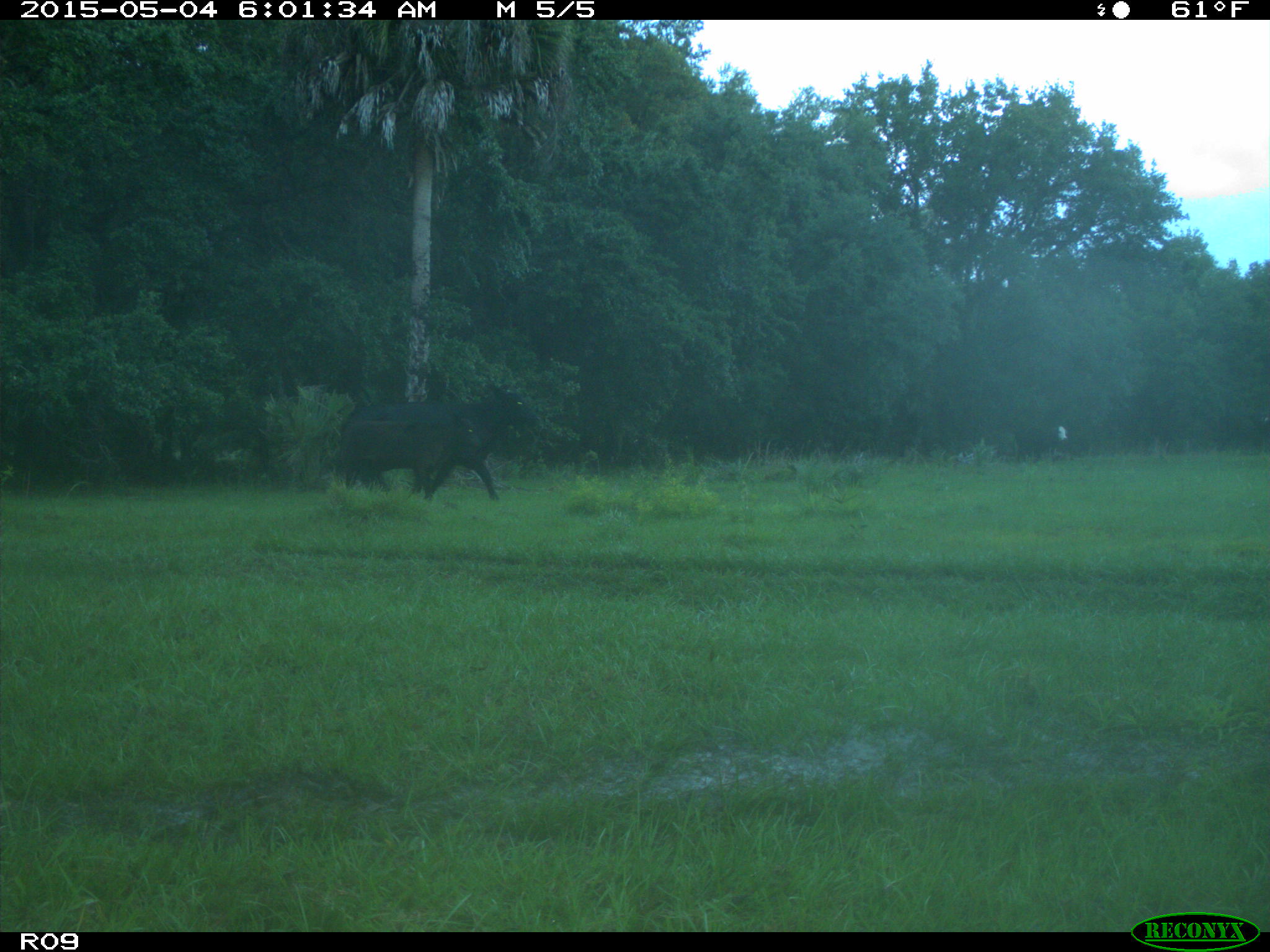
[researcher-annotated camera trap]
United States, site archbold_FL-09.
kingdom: Animalia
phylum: Chordata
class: Mammalia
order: Artiodactyla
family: Bovidae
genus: Bos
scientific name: Bos taurus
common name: domestic cow